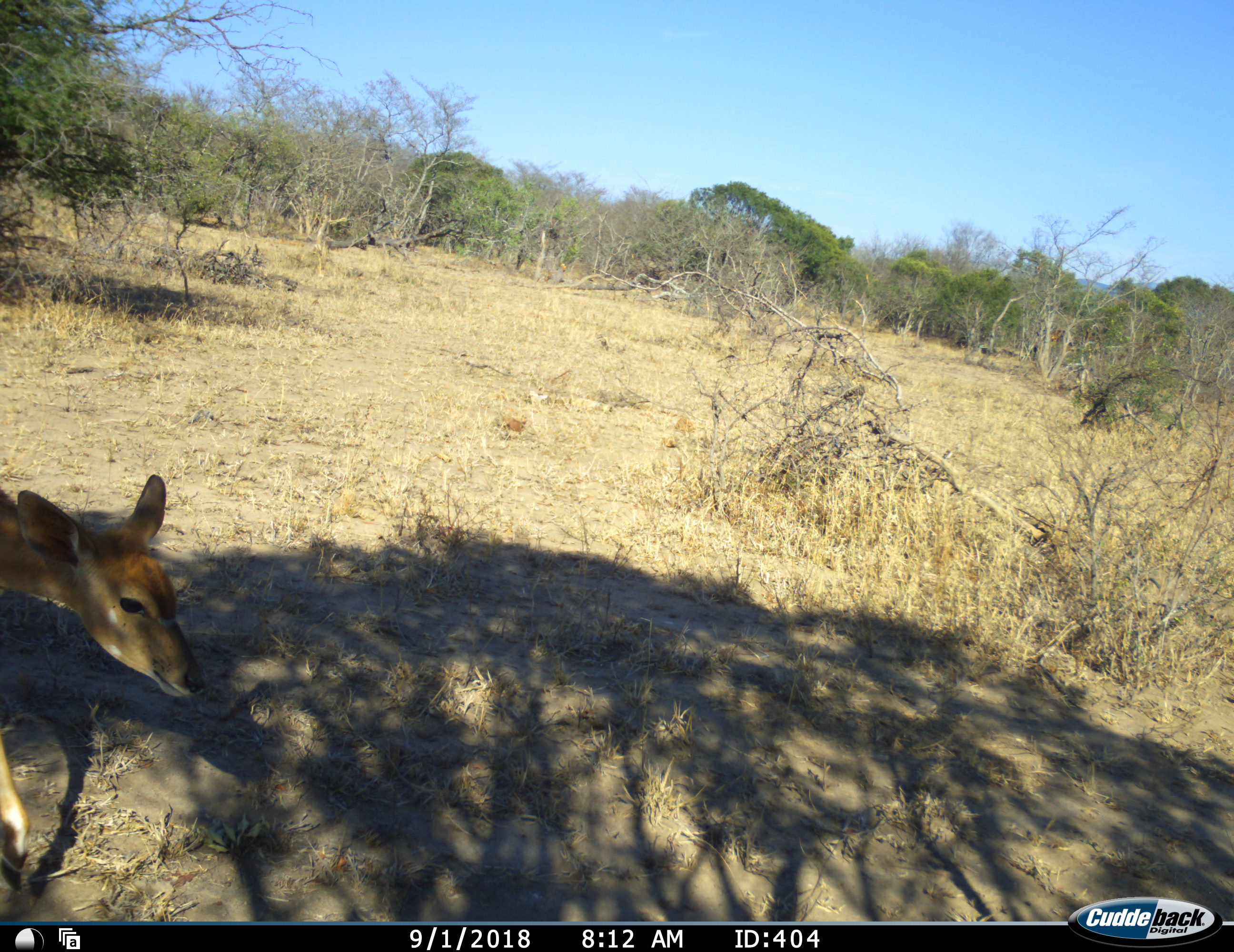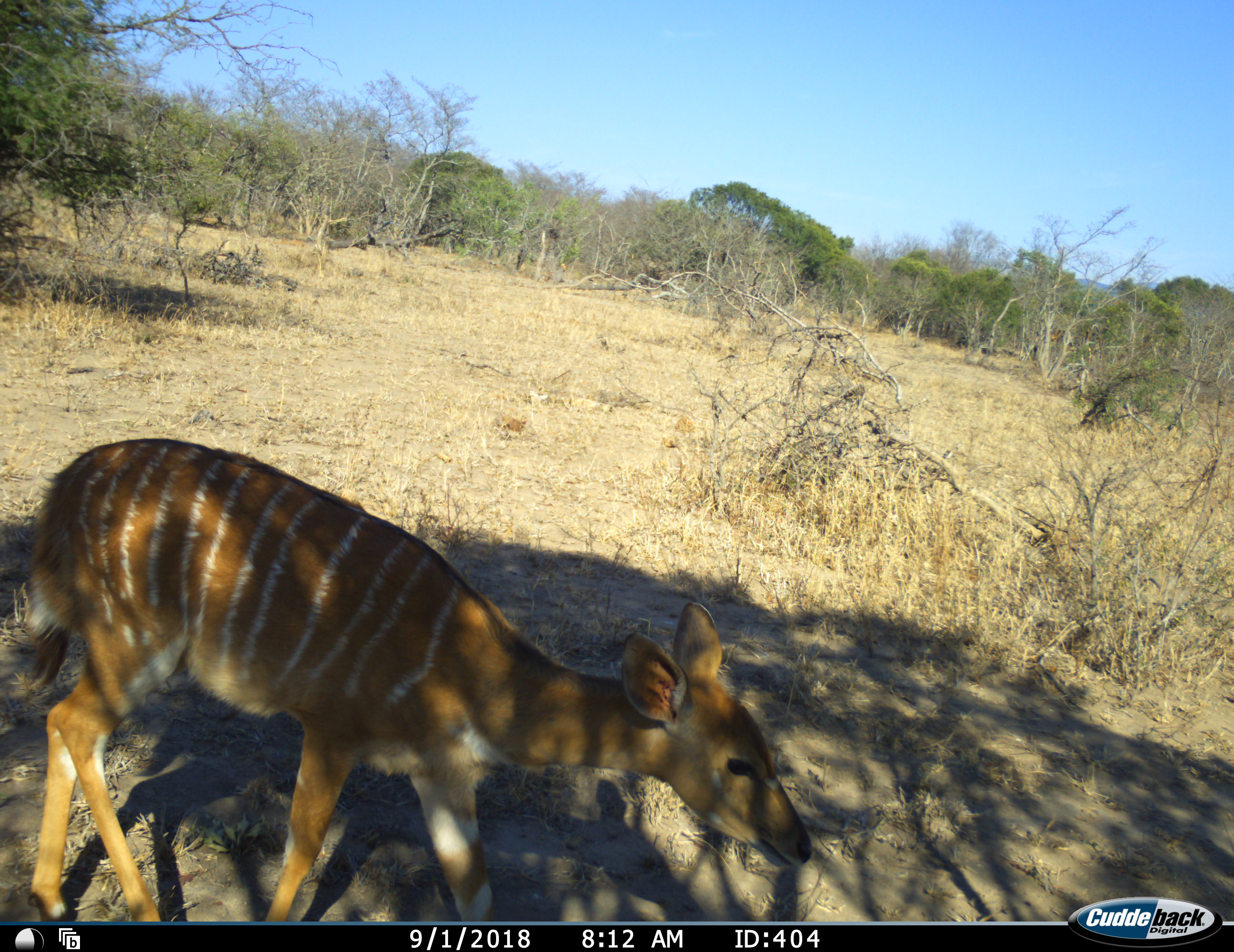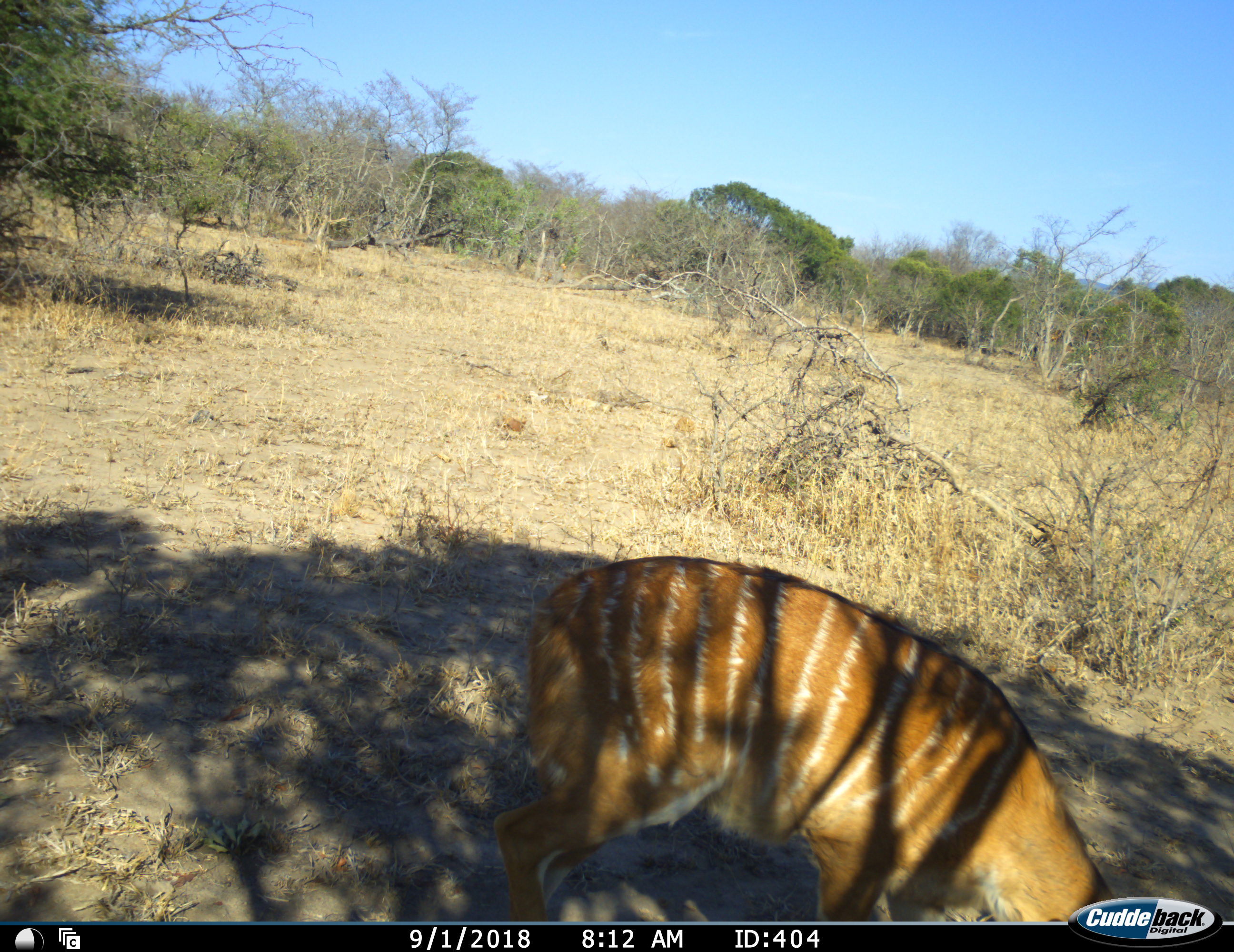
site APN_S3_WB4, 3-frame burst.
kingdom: Animalia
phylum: Chordata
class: Mammalia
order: Artiodactyla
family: Bovidae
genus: Tragelaphus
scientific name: Tragelaphus angasii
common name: nyala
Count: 1.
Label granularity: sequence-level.